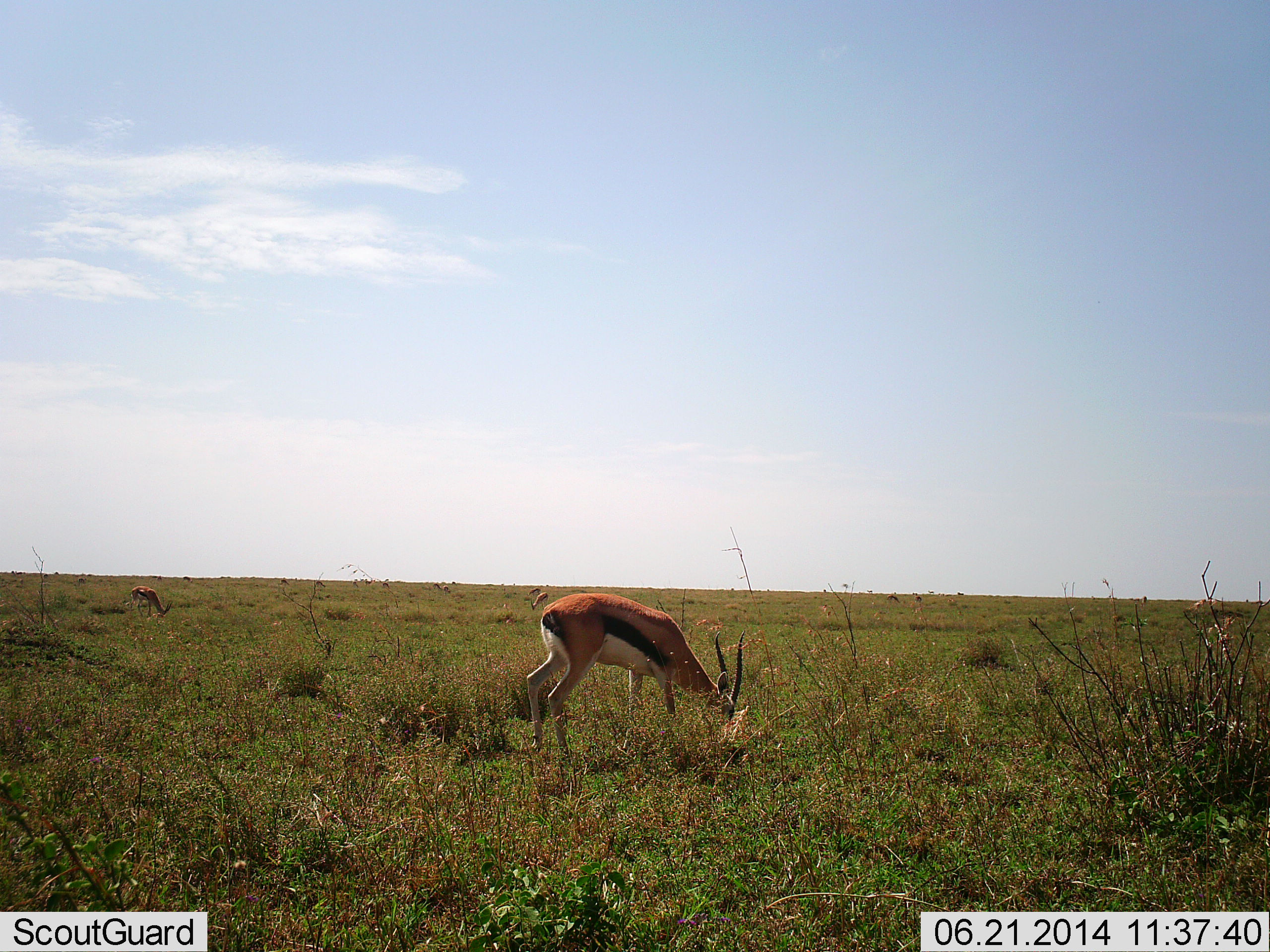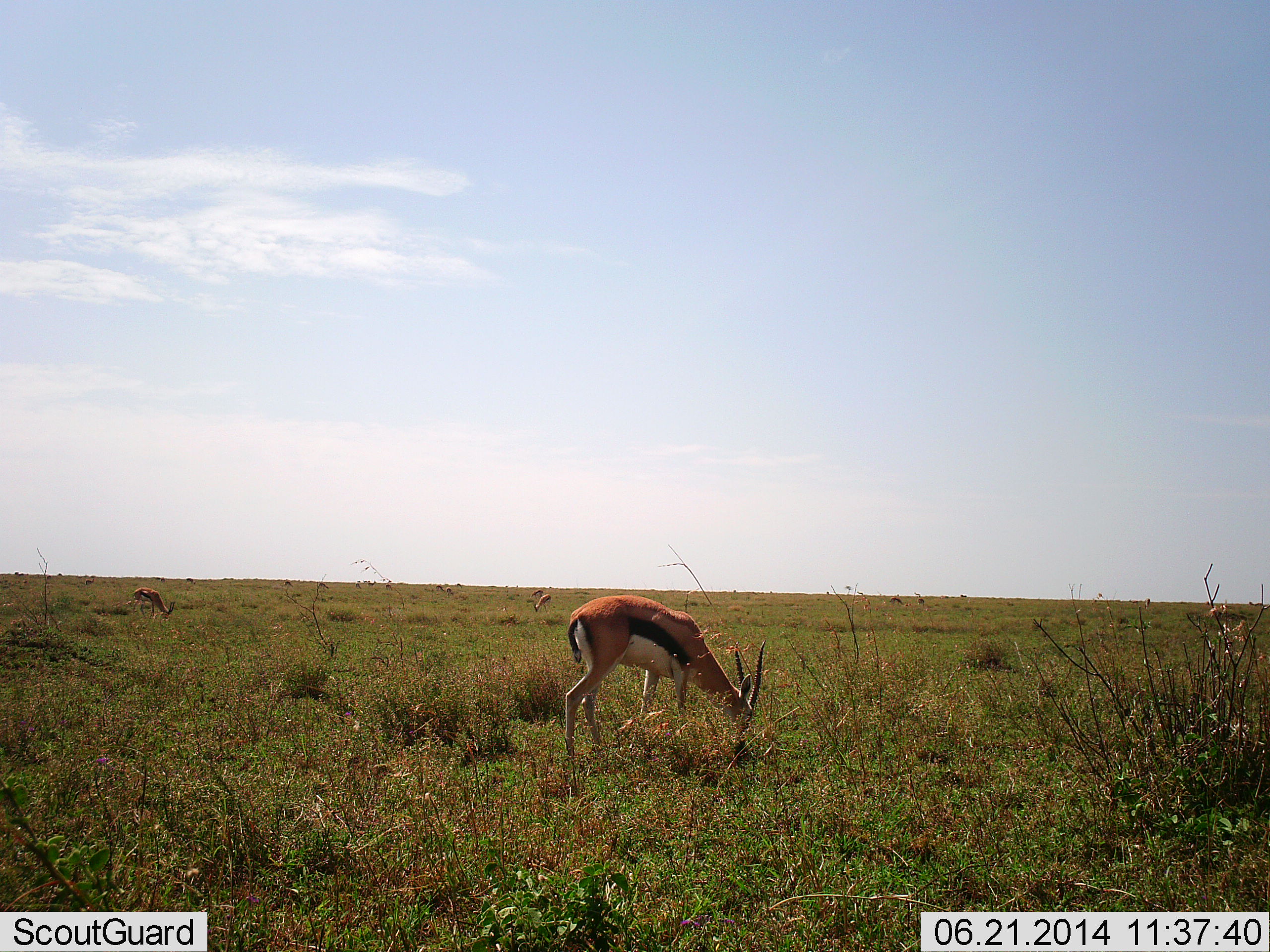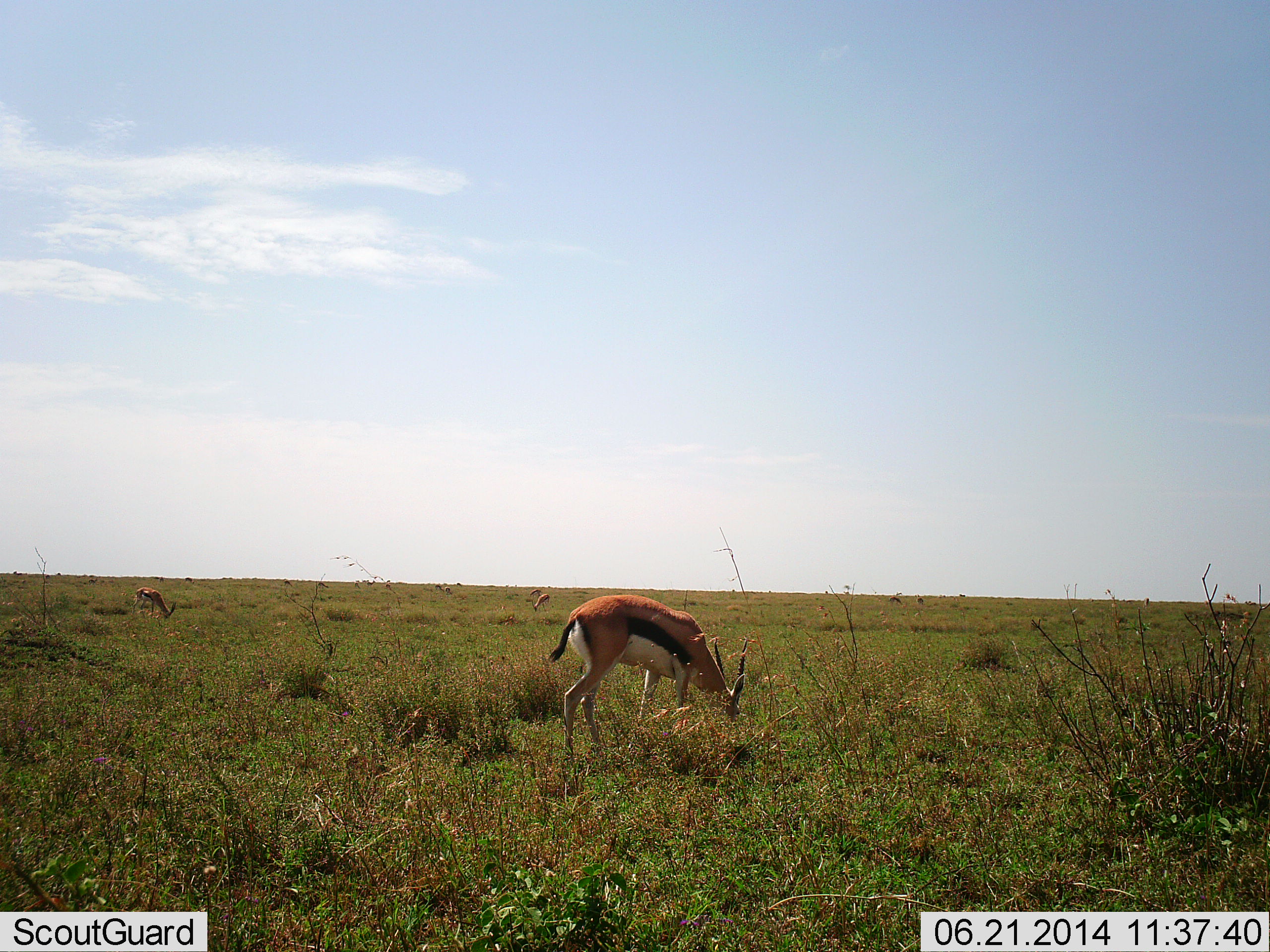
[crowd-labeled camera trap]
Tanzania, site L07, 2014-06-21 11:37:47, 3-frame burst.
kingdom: Animalia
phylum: Chordata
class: Mammalia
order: Artiodactyla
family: Bovidae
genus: Eudorcas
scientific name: Eudorcas thomsonii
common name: thomson's gazelle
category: gazellethomsons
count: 1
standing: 10%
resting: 0%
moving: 0%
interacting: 0%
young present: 0%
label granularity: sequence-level